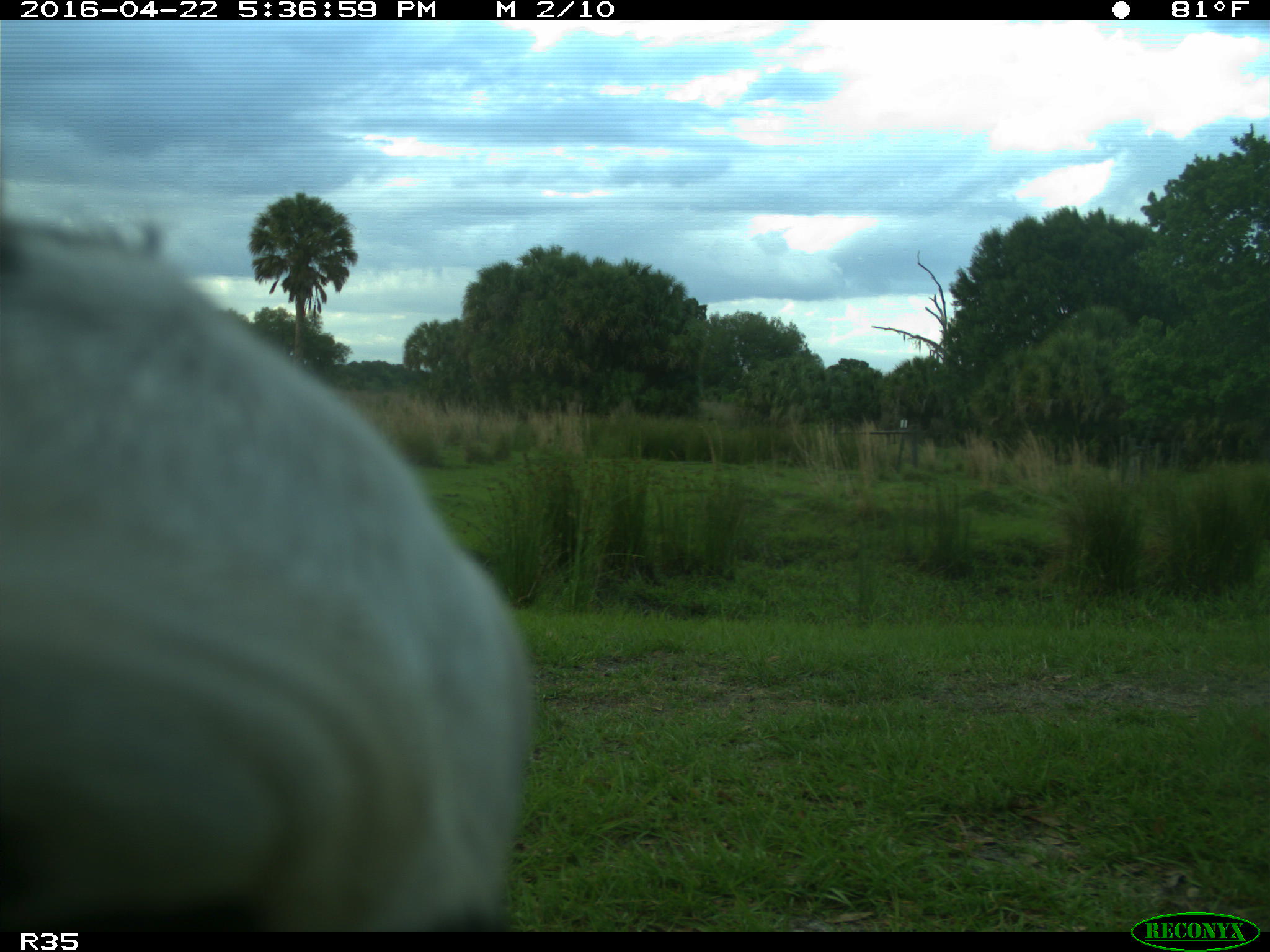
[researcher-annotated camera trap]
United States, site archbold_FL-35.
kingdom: Animalia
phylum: Chordata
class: Mammalia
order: Artiodactyla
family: Bovidae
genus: Bos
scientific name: Bos taurus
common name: domestic cow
Bos taurus (domestic cow).